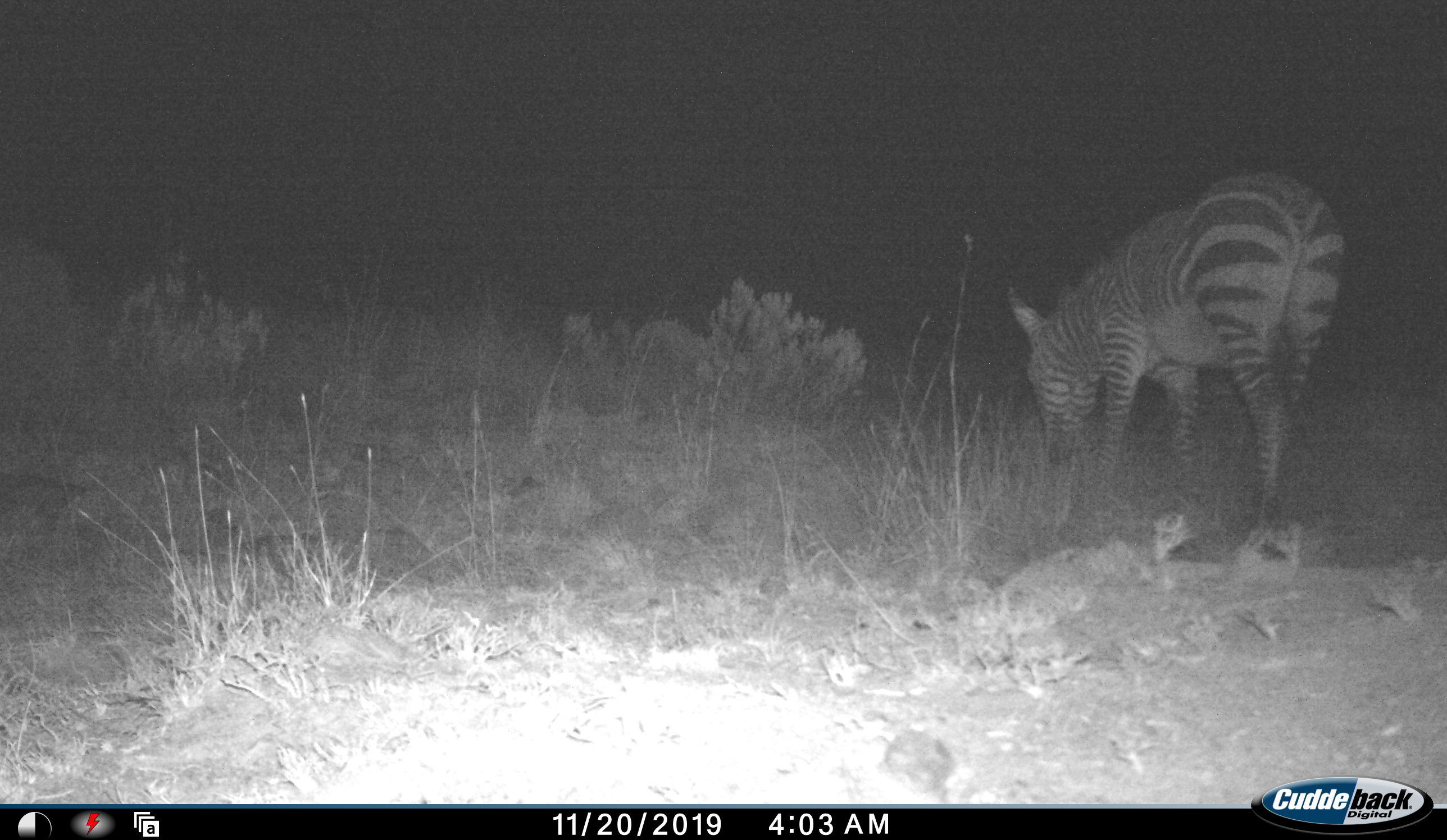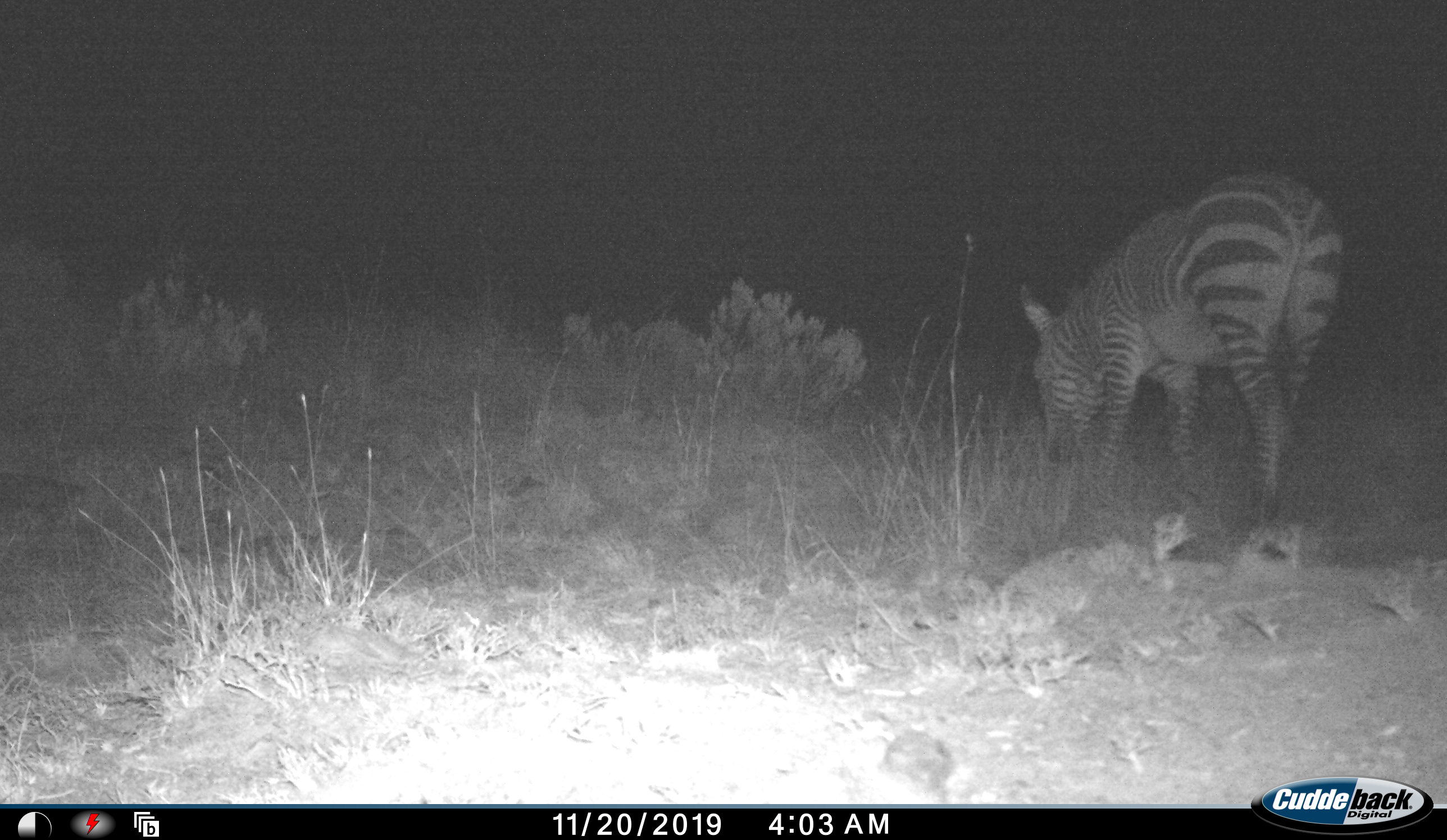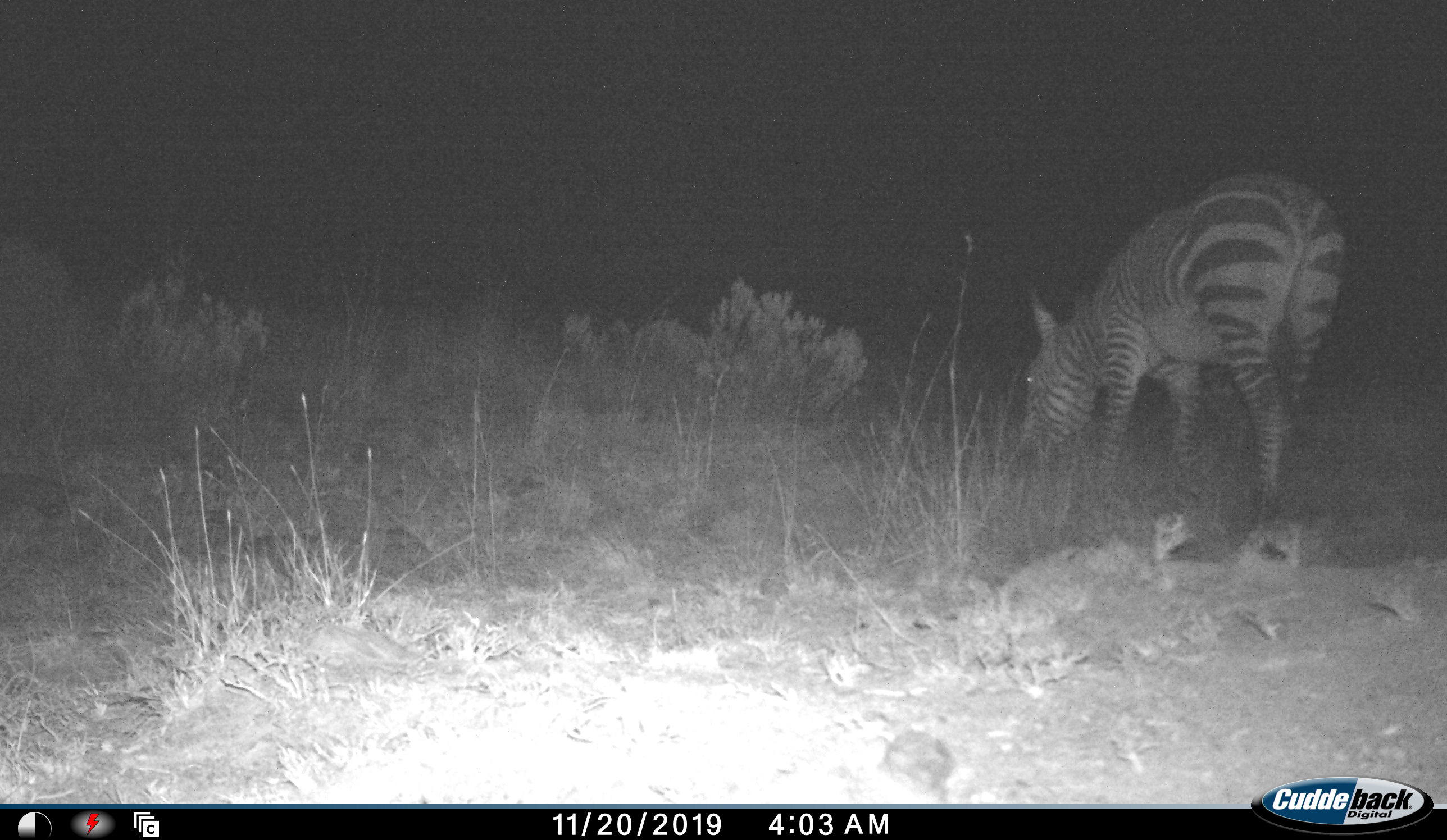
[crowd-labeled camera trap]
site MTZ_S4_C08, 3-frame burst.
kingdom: Animalia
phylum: Chordata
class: Mammalia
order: Perissodactyla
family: Equidae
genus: Equus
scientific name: Equus zebra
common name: mountain zebra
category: zebramountain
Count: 1.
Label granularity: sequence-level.